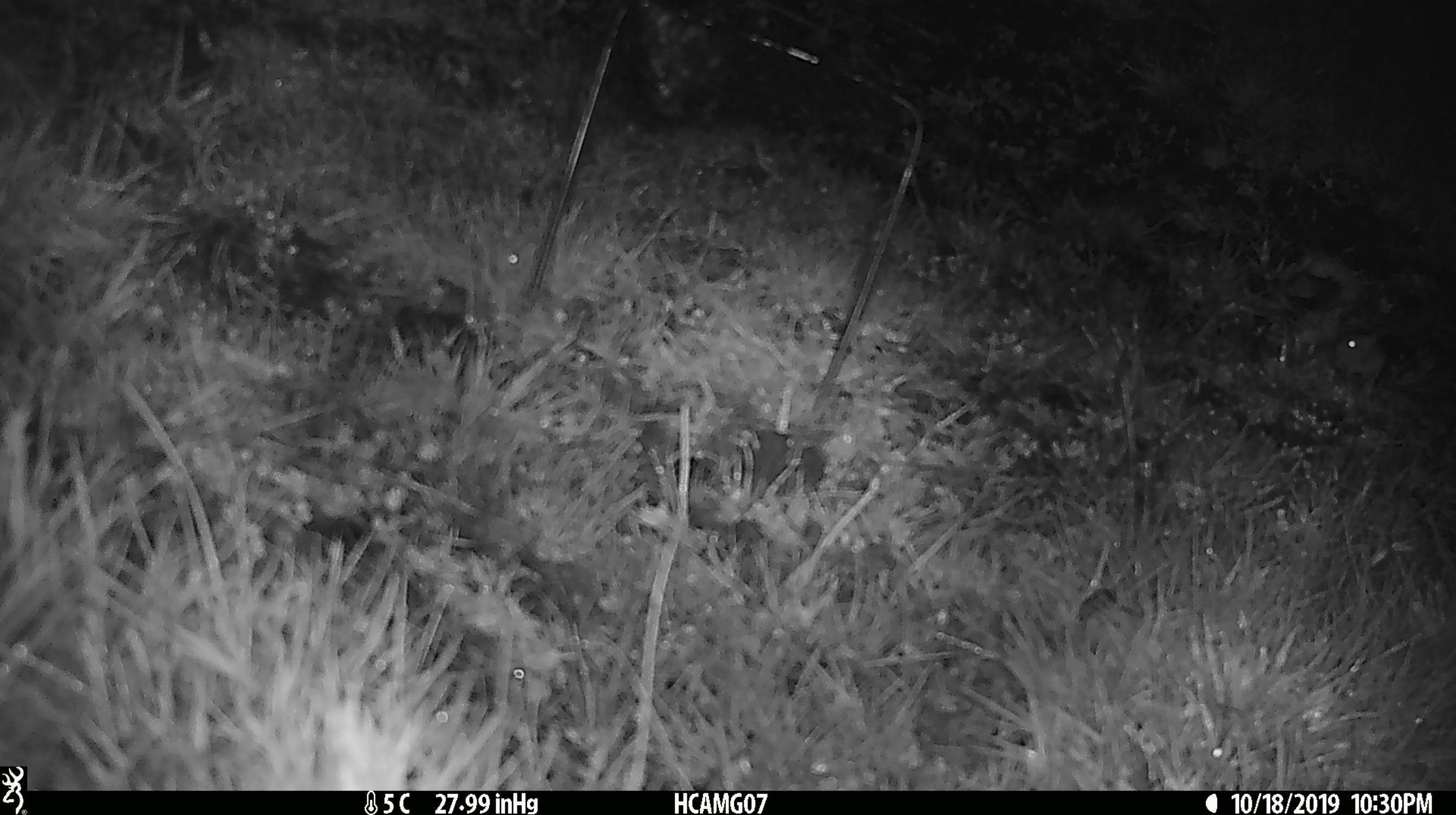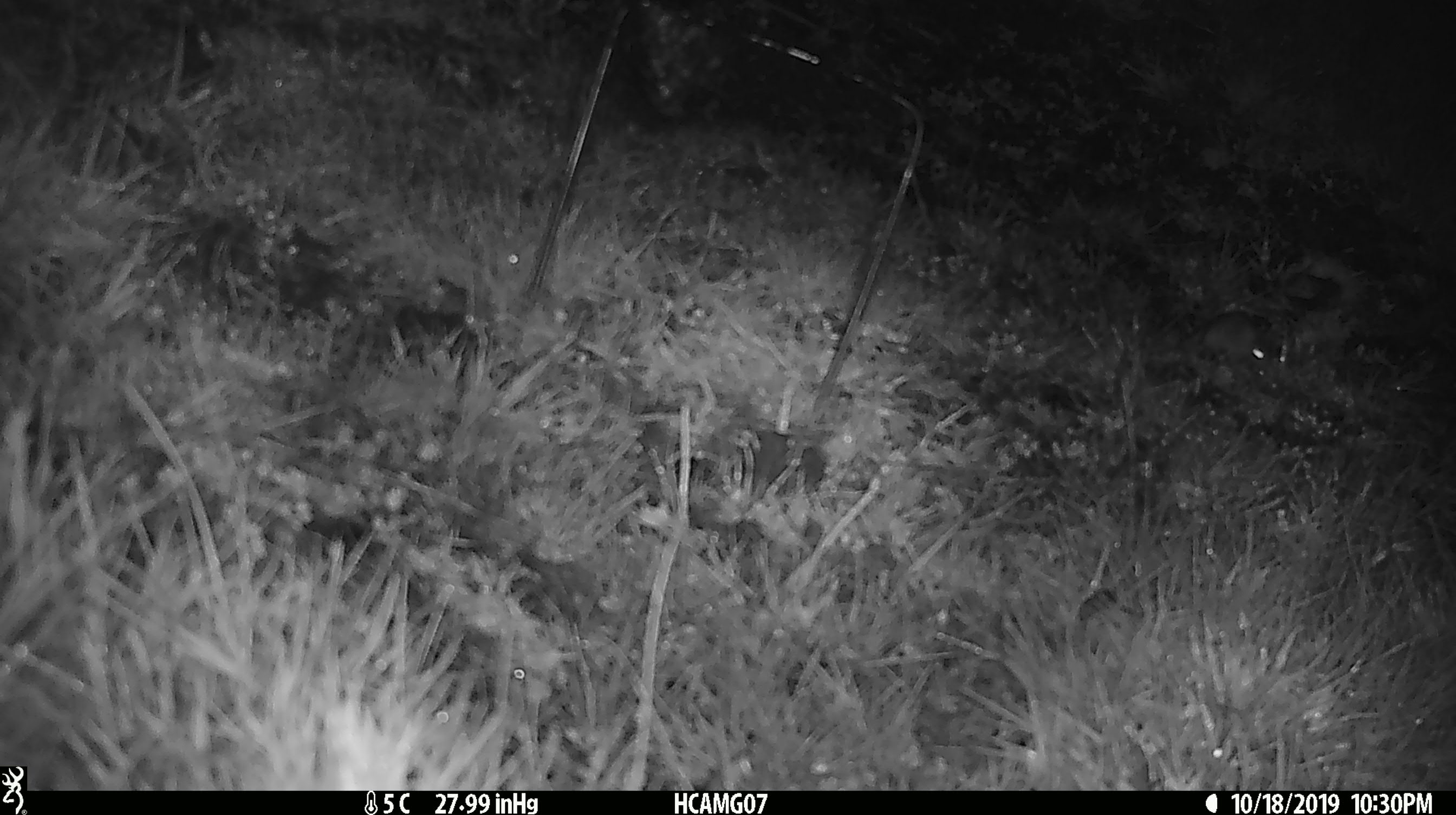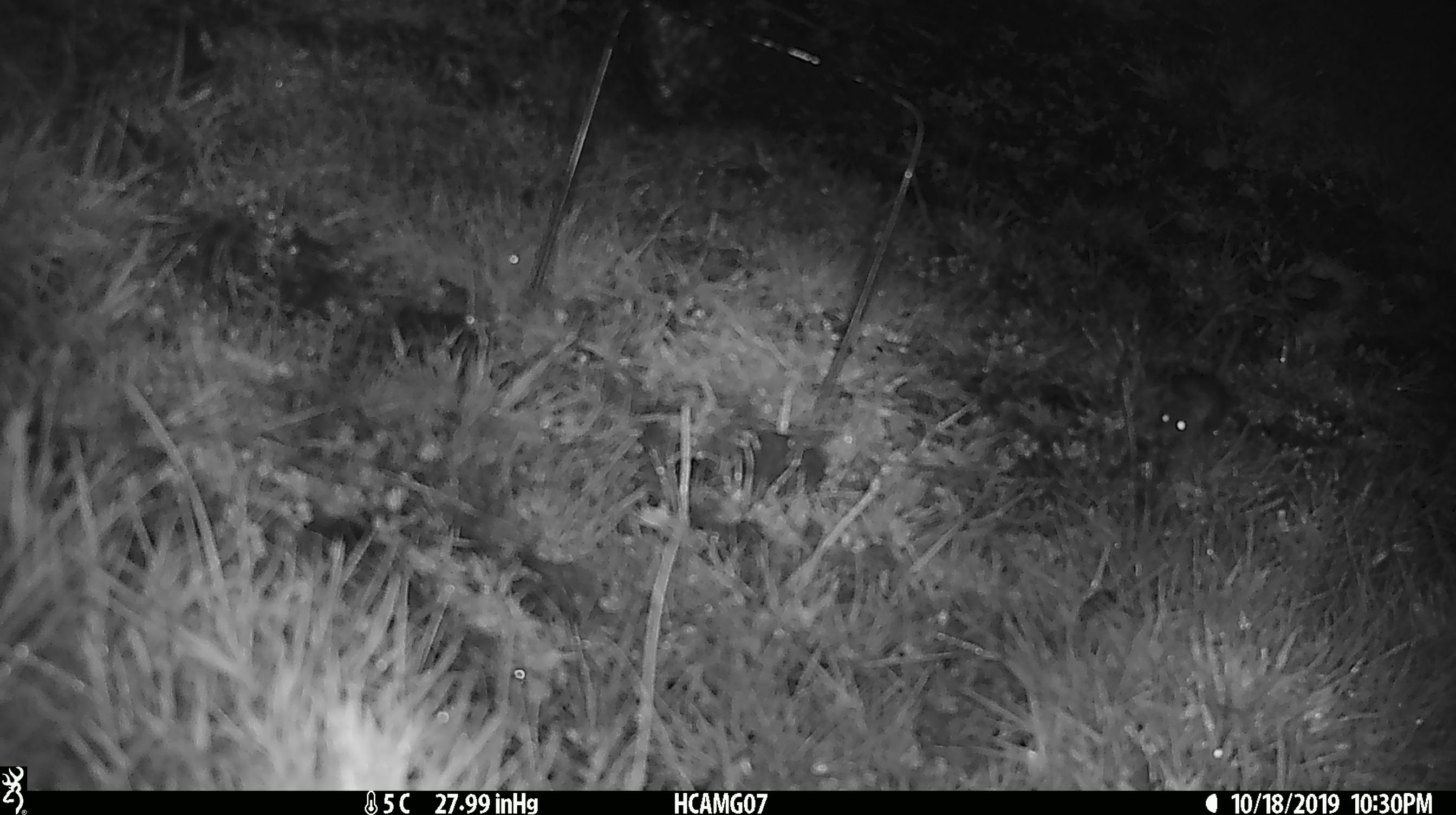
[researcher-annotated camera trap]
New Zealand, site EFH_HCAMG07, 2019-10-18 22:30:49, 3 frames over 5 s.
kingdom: Animalia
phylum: Chordata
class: Mammalia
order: Rodentia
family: Muridae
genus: Mus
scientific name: Mus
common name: mouse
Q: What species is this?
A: Mouse (Mus).